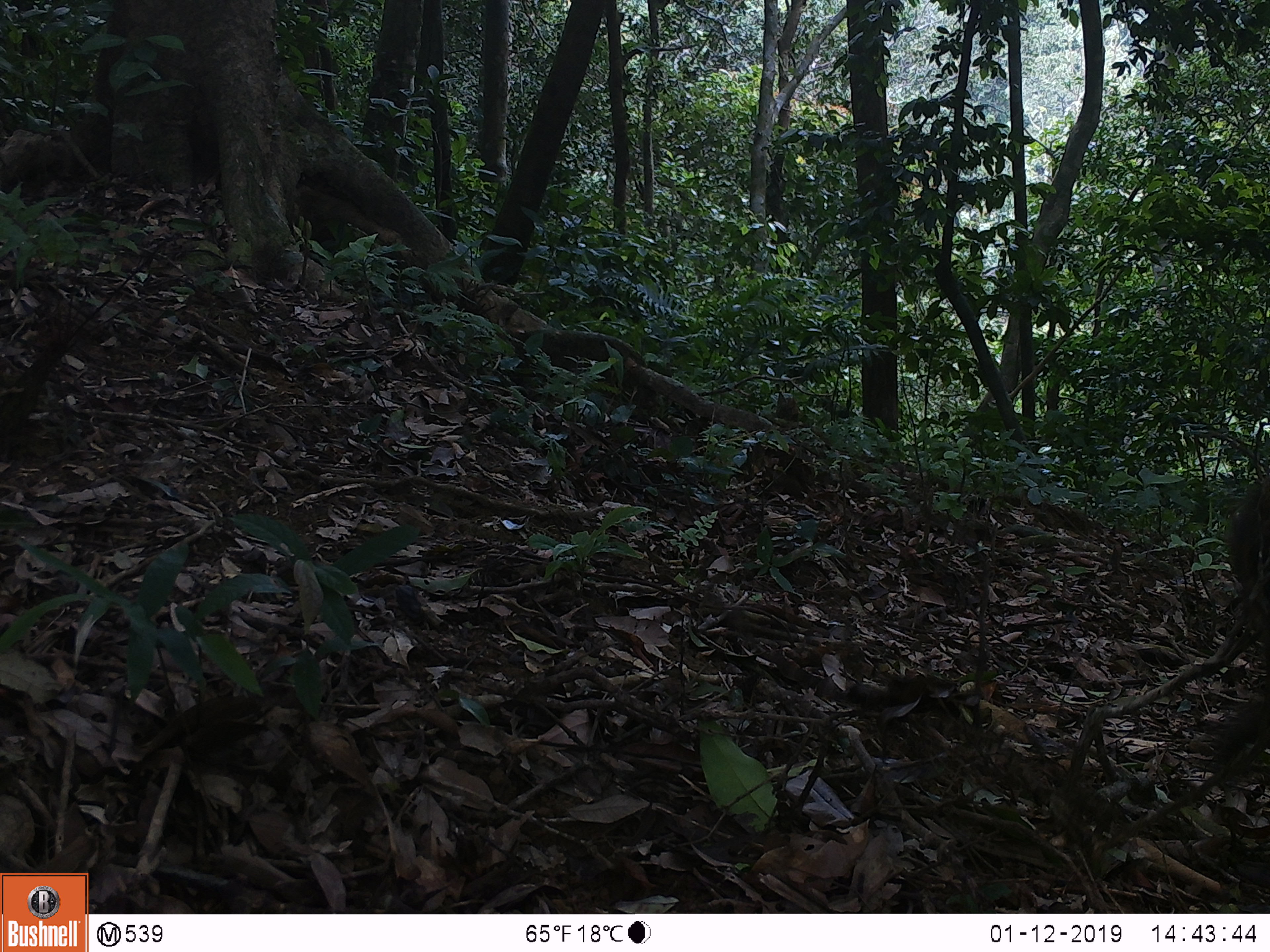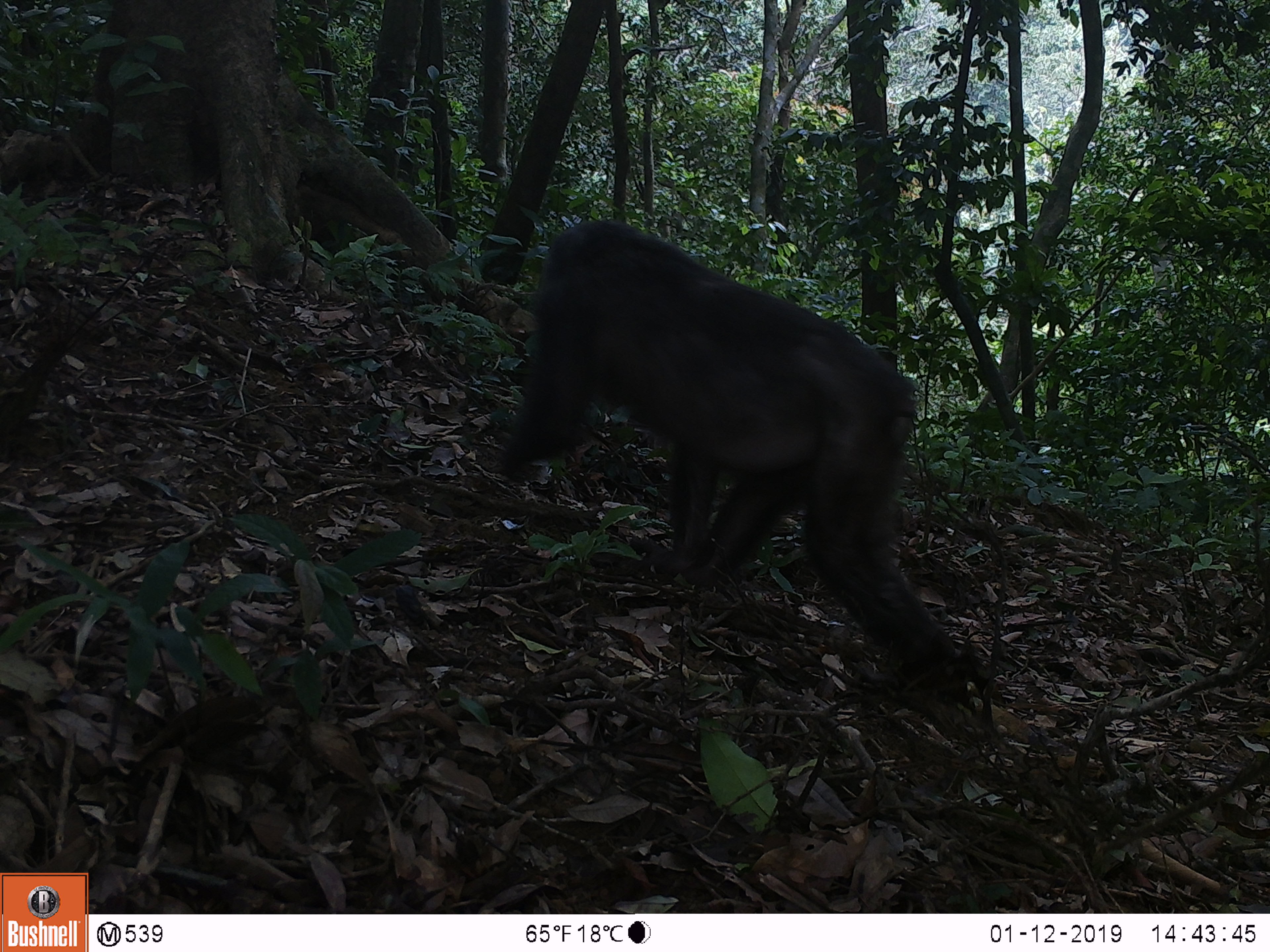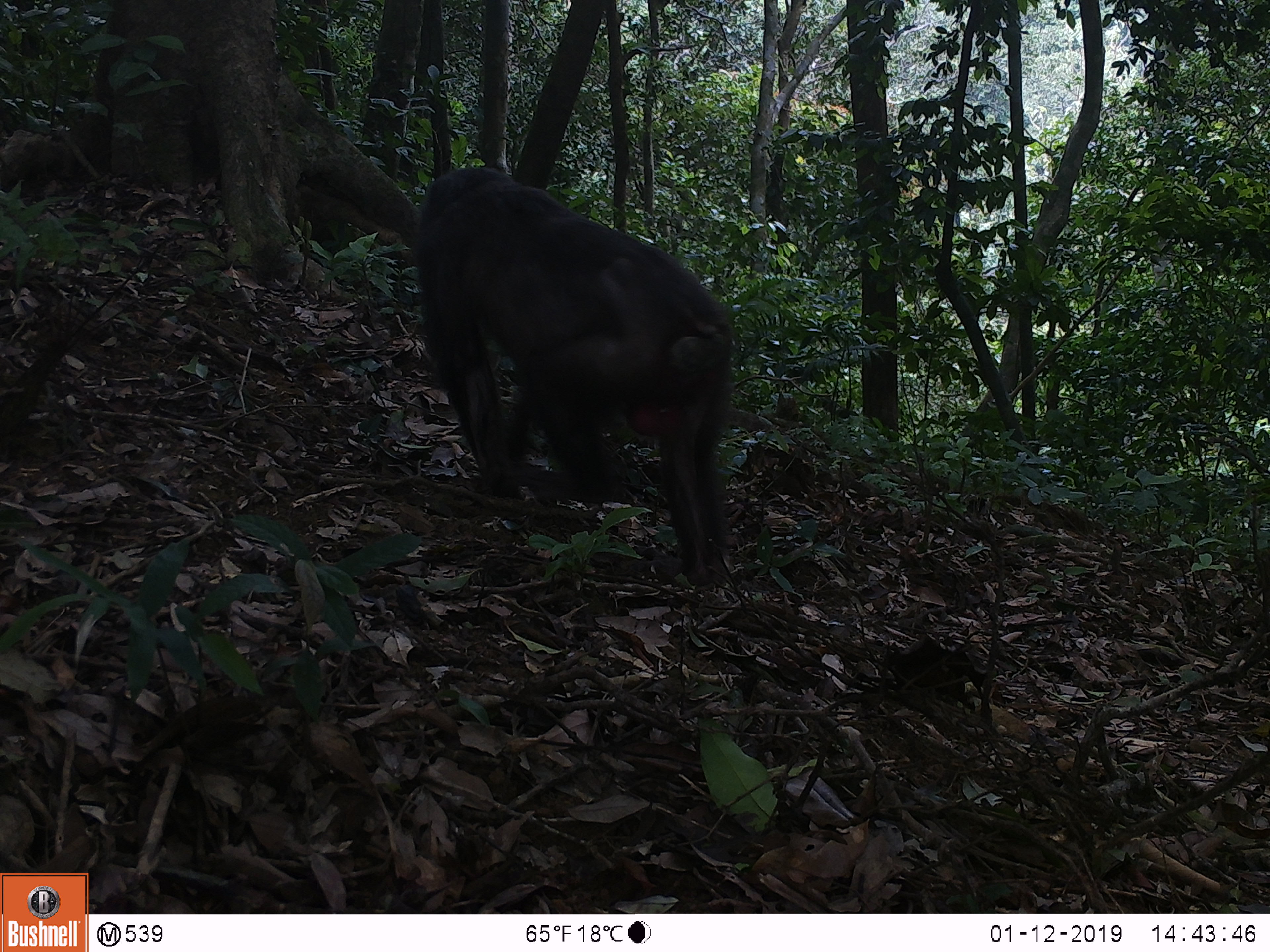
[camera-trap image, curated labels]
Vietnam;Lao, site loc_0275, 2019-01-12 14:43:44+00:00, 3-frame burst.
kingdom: Animalia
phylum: Chordata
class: Mammalia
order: Primates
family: Cercopithecidae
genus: Macaca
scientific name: Macaca arctoides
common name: stump-tailed macaque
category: stump tailed macaque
Stump tailed macaque (stump-tailed macaque) (Macaca arctoides). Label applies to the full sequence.